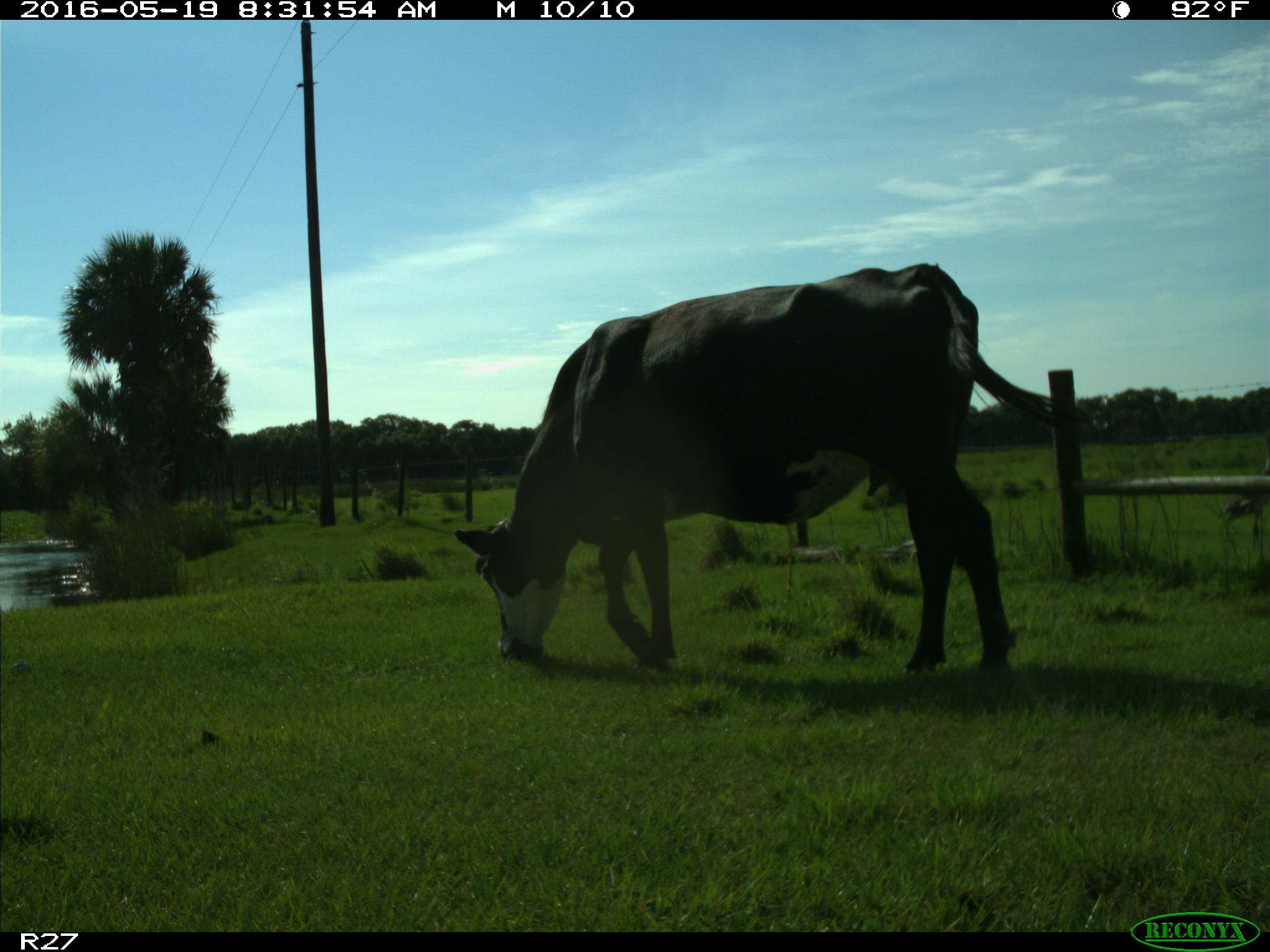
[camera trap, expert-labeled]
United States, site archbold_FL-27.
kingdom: Animalia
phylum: Chordata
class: Mammalia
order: Artiodactyla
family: Bovidae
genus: Bos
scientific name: Bos taurus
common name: domestic cow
Bos taurus (domestic cow).